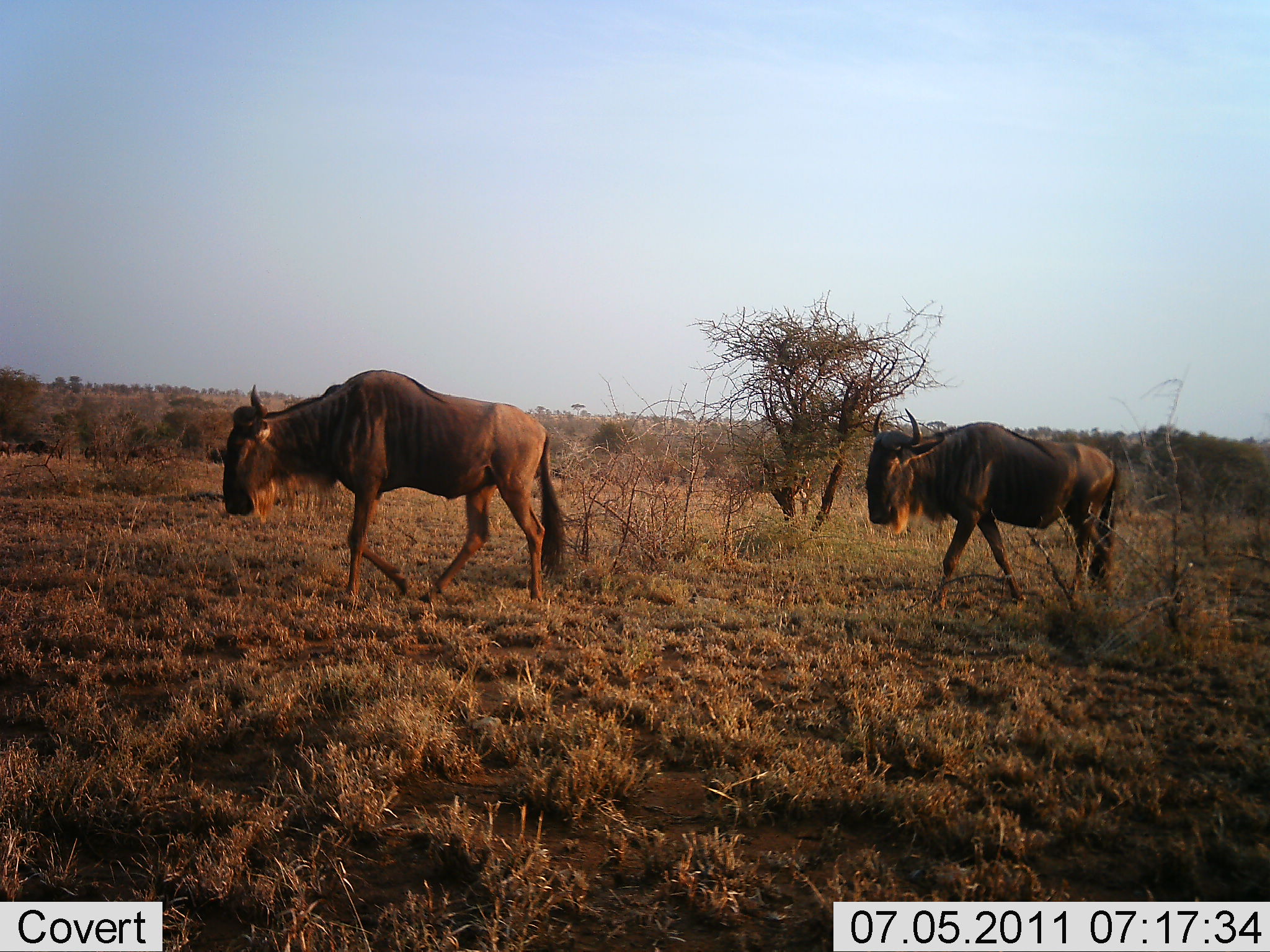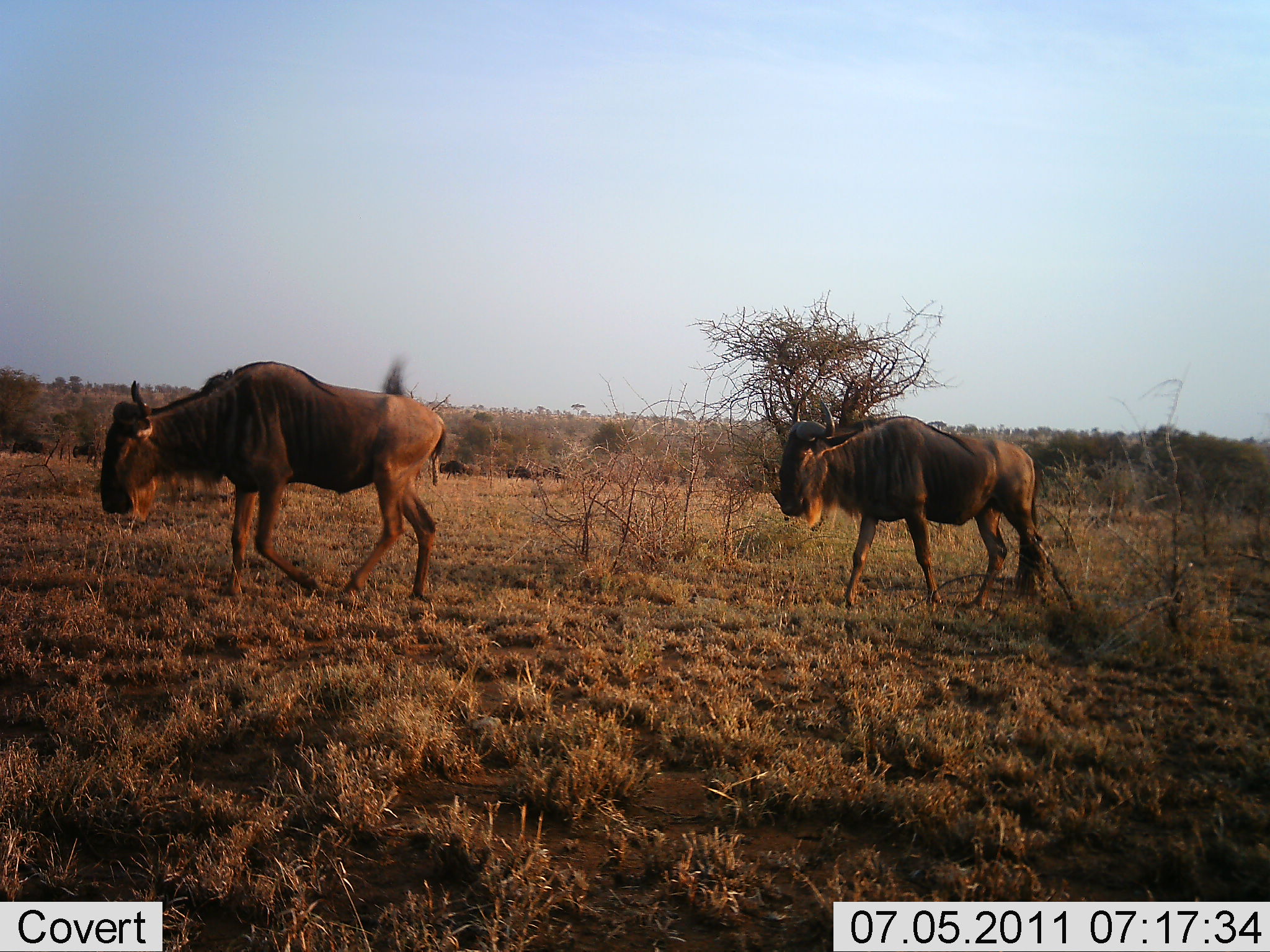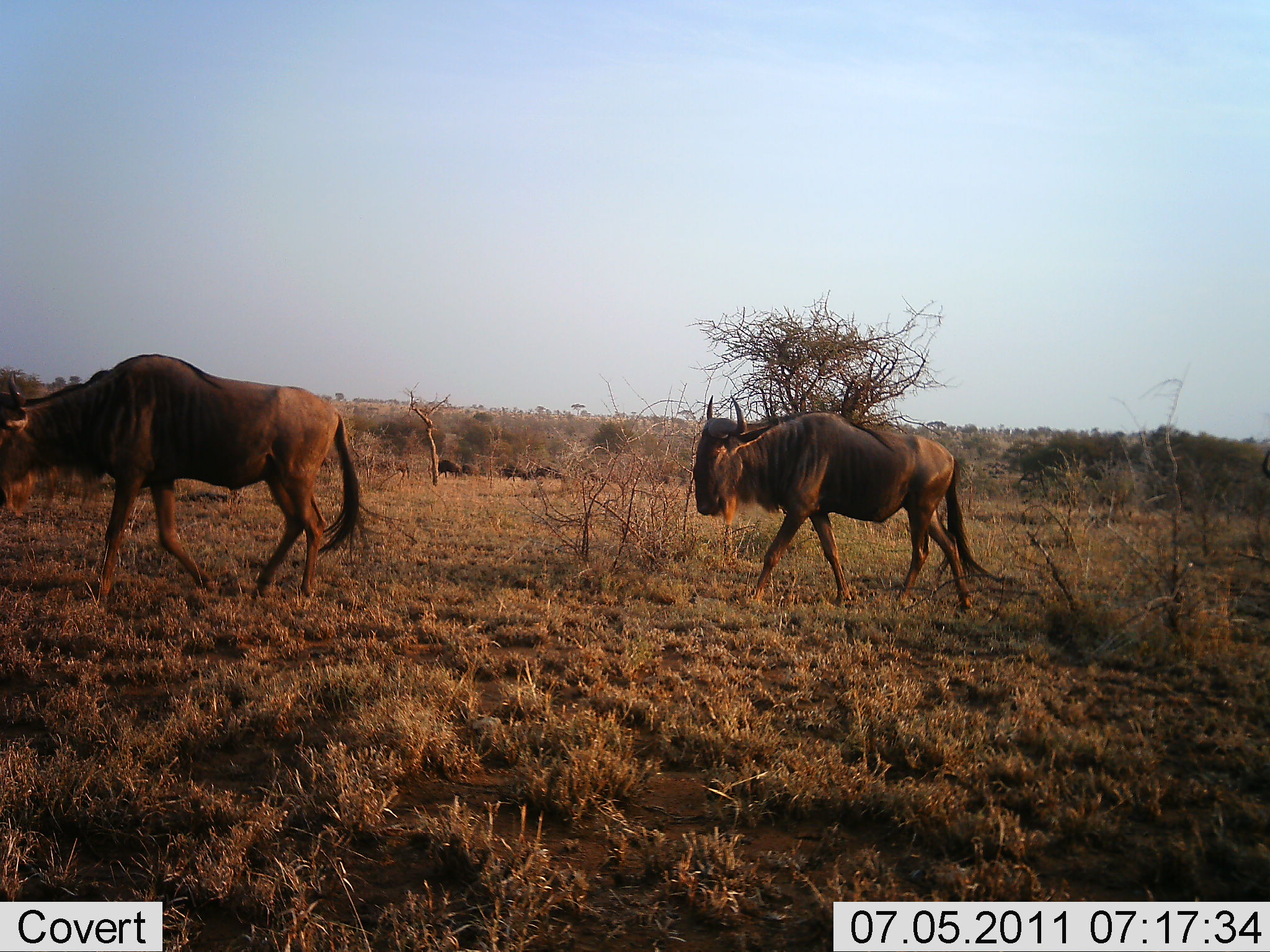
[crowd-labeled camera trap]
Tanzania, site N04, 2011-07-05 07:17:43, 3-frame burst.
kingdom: Animalia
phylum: Chordata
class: Mammalia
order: Artiodactyla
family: Bovidae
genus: Connochaetes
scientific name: Connochaetes taurinus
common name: blue wildebeest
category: wildebeest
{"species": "wildebeest (blue wildebeest) (Connochaetes taurinus)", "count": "2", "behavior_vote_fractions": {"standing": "0%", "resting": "0%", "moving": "100%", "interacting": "0%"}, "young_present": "0%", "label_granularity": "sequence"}